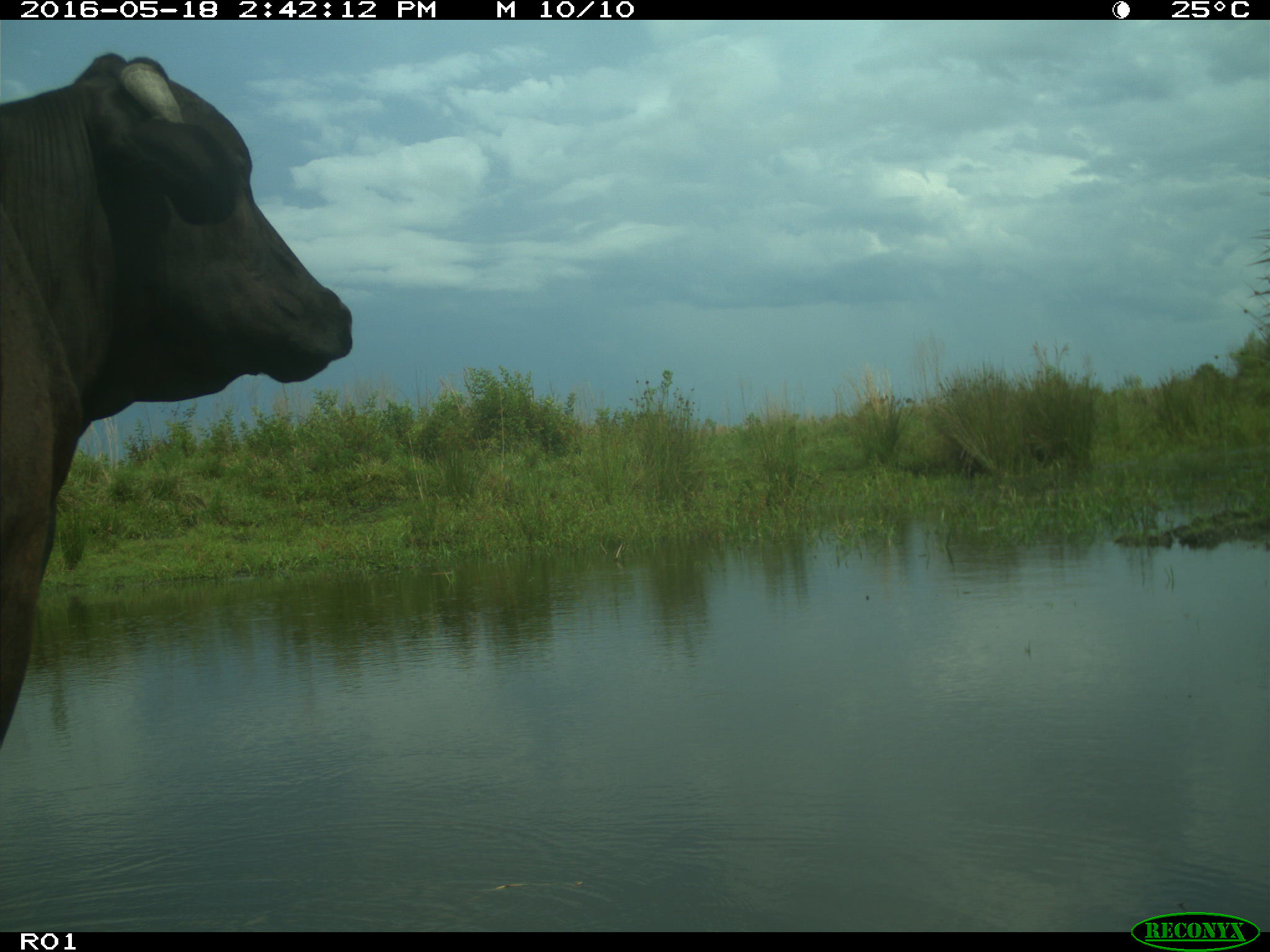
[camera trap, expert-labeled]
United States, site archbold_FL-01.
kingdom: Animalia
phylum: Chordata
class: Mammalia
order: Artiodactyla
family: Bovidae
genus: Bos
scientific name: Bos taurus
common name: domestic cow